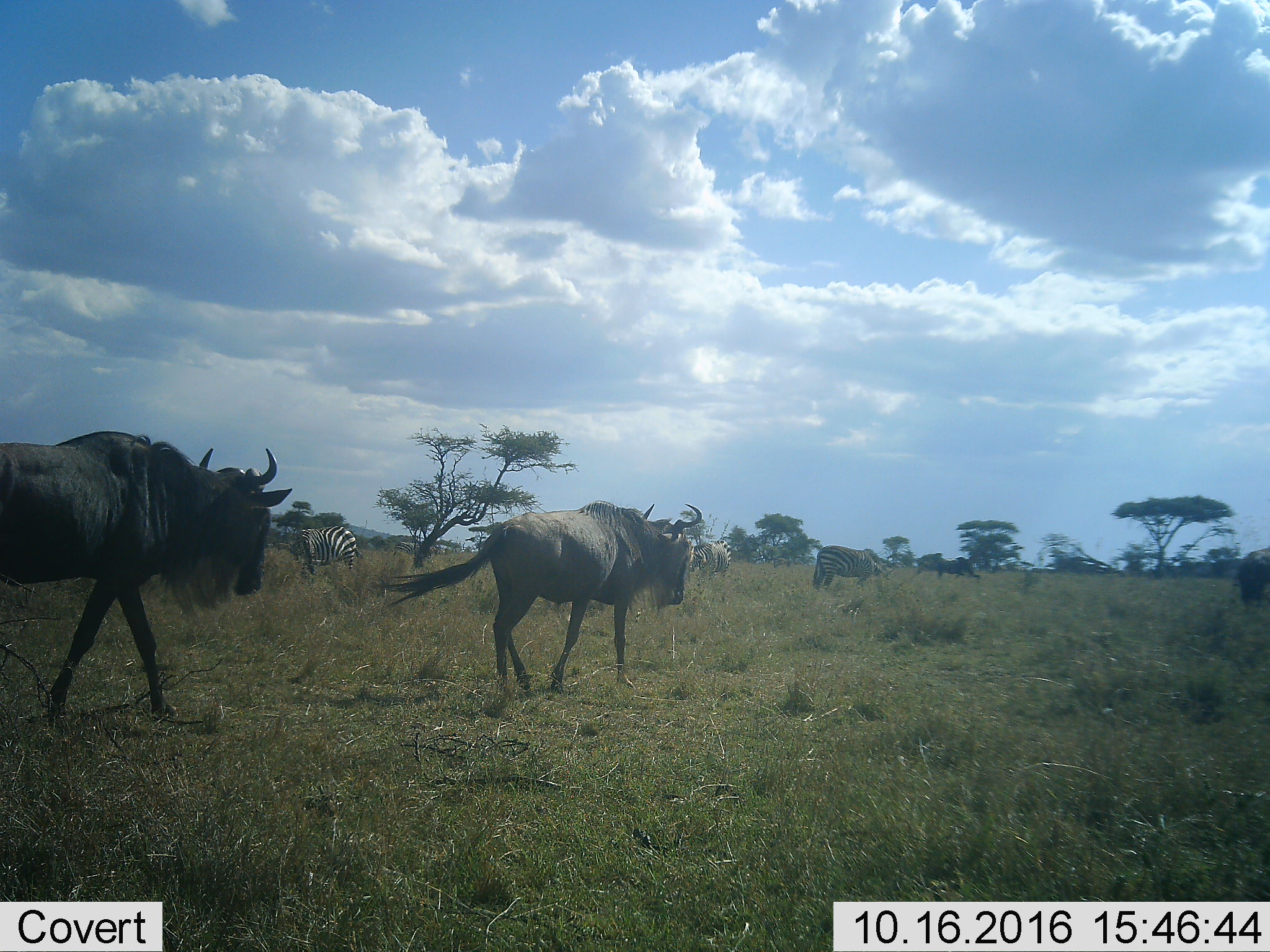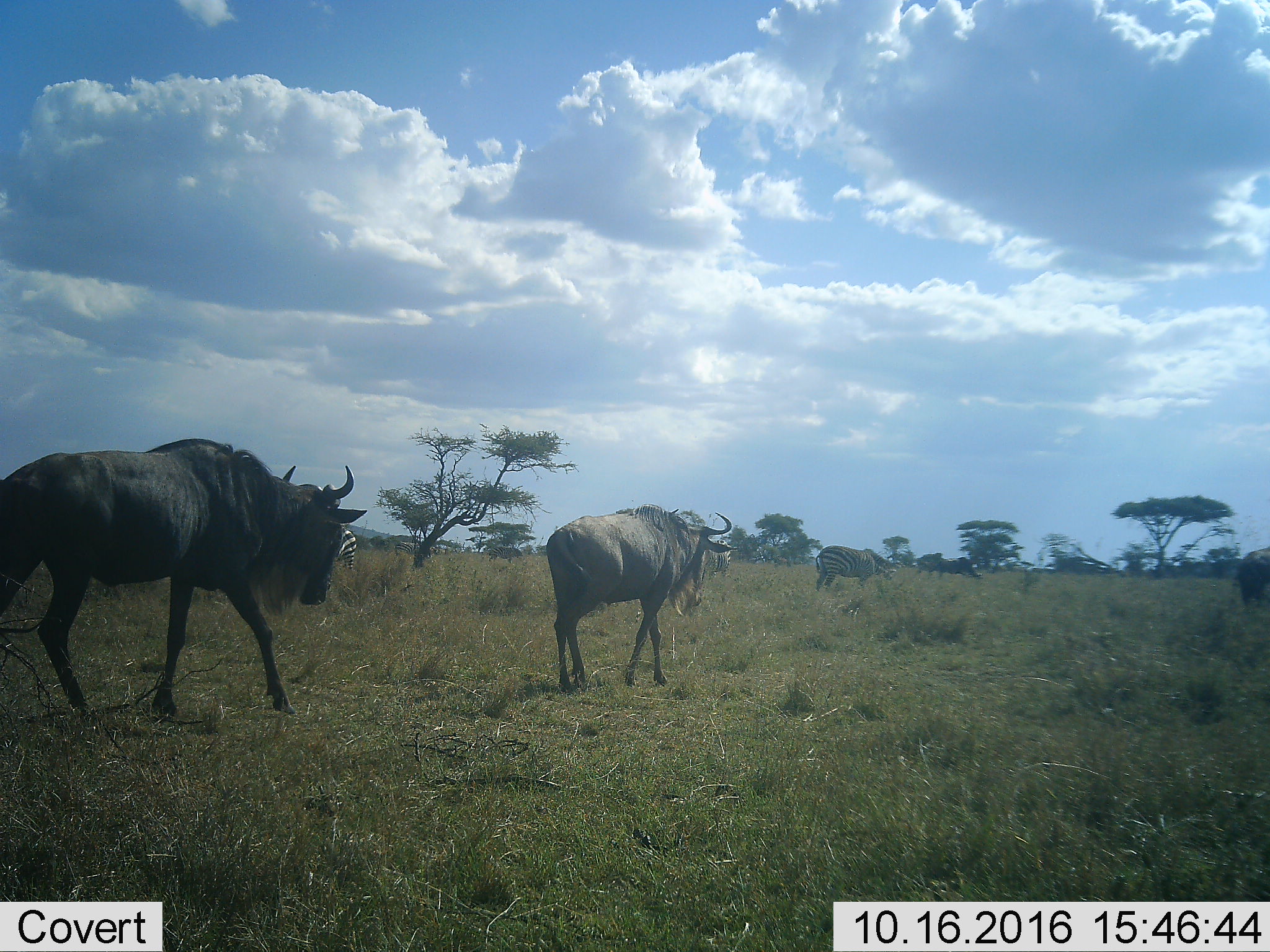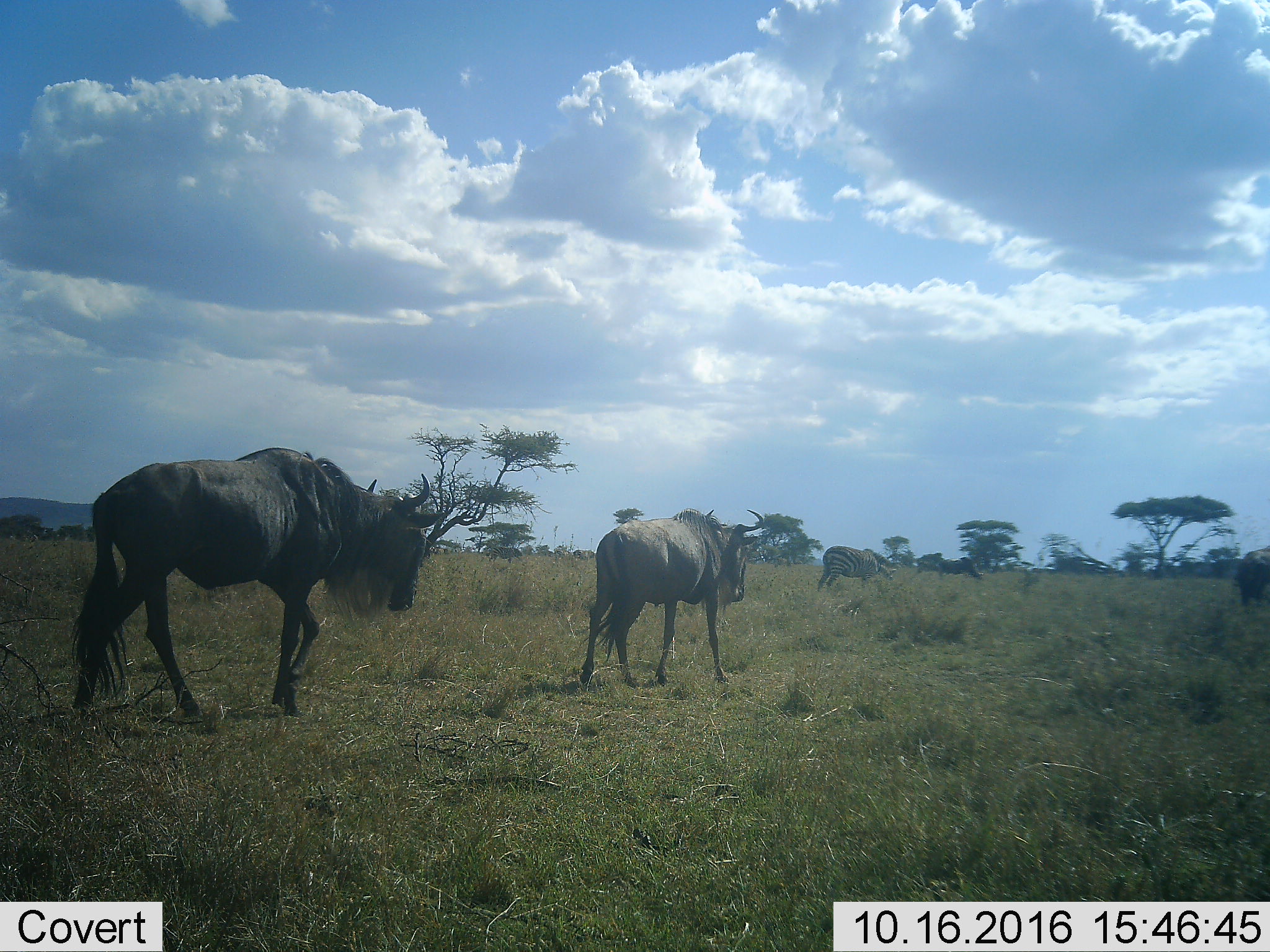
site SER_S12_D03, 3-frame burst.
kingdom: Animalia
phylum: Chordata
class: Mammalia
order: Artiodactyla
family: Bovidae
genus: Connochaetes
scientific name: Connochaetes taurinus taurinus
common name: blue wildebeest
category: wildebeestblue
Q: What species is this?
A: Wildebeestblue (blue wildebeest) (Connochaetes taurinus taurinus).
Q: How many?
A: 3.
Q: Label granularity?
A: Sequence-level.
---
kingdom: Animalia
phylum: Chordata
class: Mammalia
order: Perissodactyla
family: Equidae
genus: Equus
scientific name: Equus quagga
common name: plains zebra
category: zebraplains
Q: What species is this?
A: Zebraplains (plains zebra) (Equus quagga).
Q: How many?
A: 3.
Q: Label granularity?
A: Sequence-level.